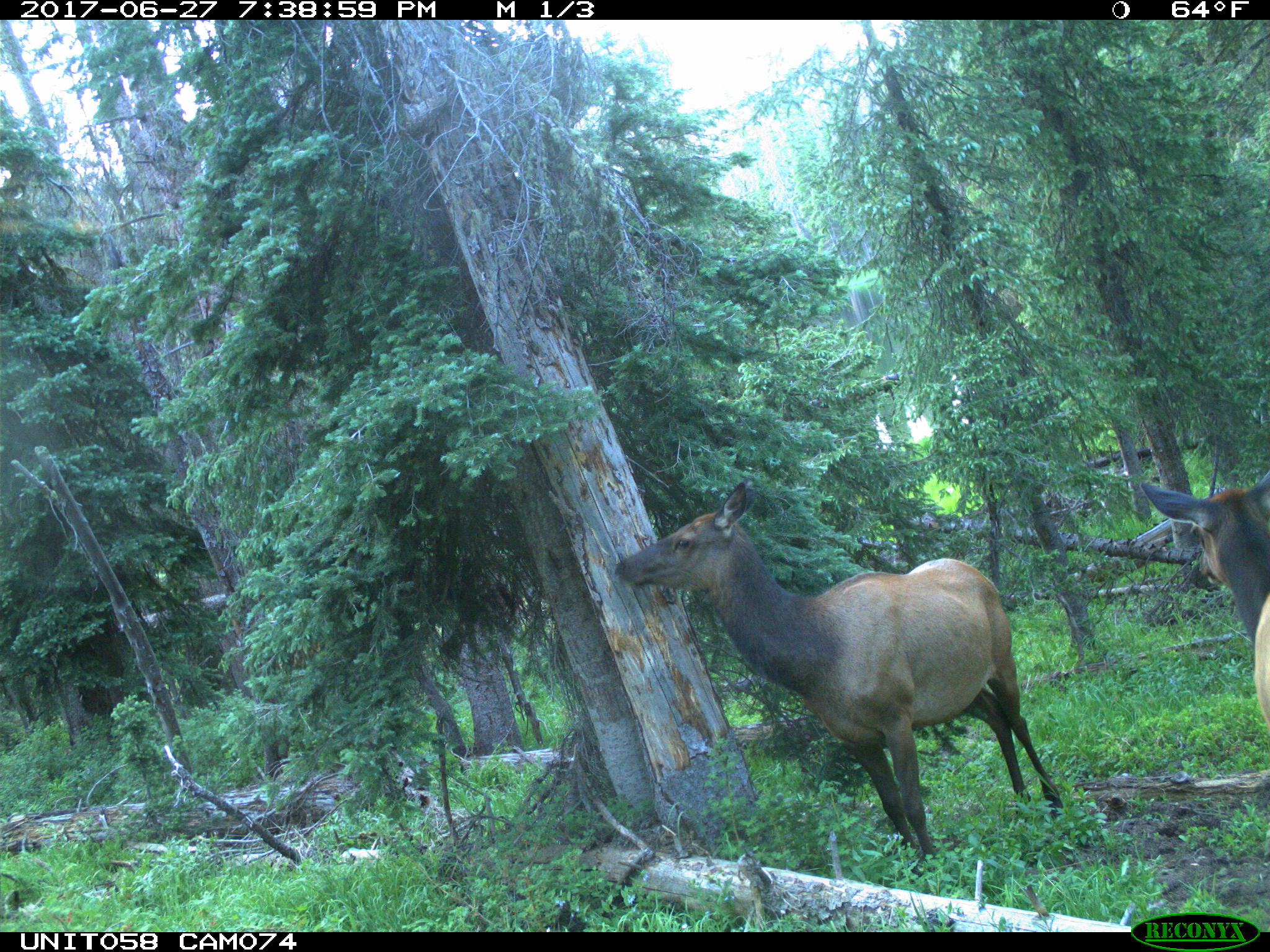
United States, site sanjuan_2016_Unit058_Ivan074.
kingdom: Animalia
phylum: Chordata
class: Mammalia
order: Artiodactyla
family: Cervidae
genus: Cervus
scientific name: Cervus elaphus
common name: red deer